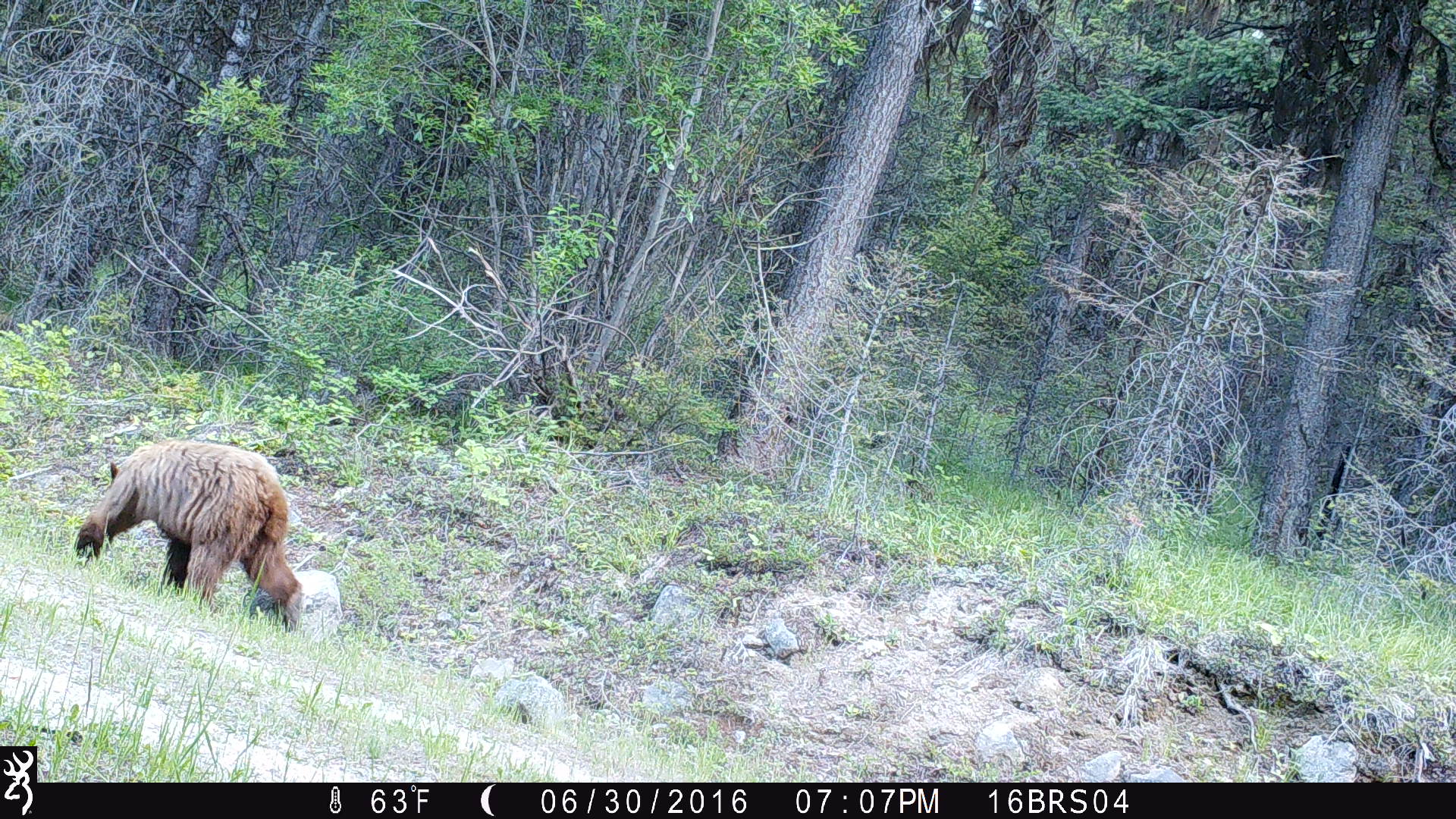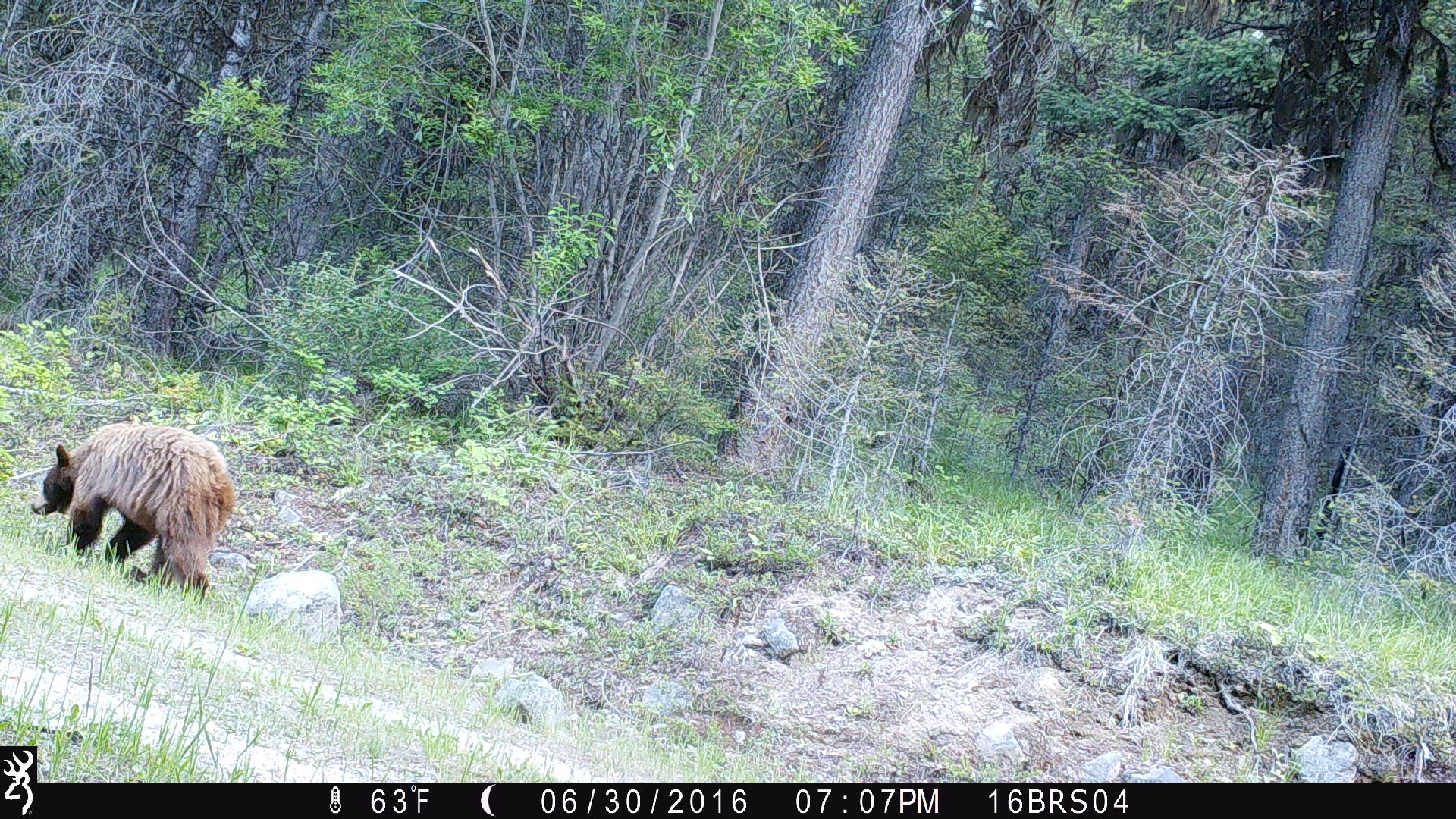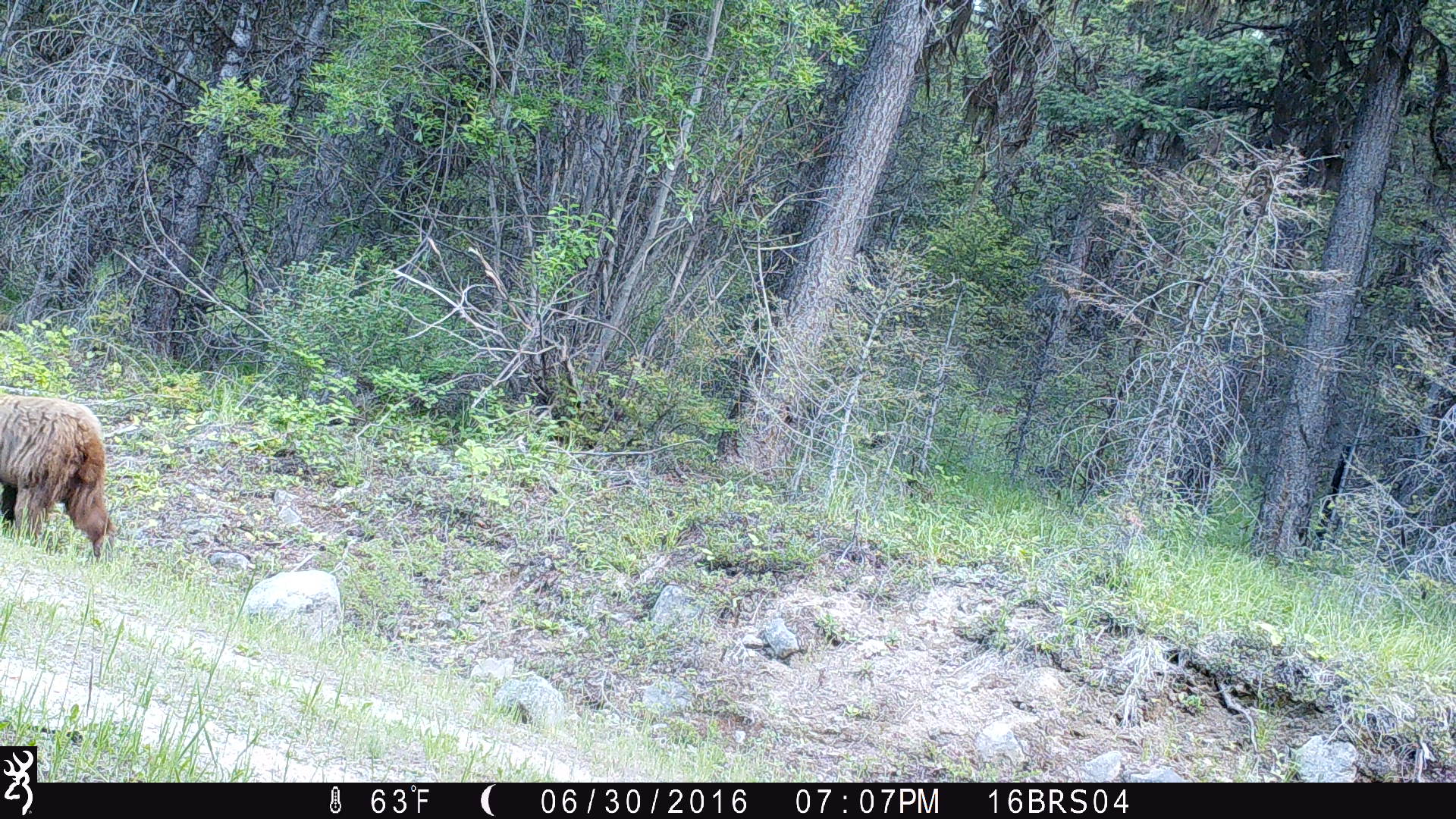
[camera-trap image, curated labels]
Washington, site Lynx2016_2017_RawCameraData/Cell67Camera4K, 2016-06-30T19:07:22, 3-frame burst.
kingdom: Animalia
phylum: Chordata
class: Mammalia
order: Carnivora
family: Ursidae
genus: Ursus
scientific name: Ursus americanus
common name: american black bear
Ursus americanus (american black bear). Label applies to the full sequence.